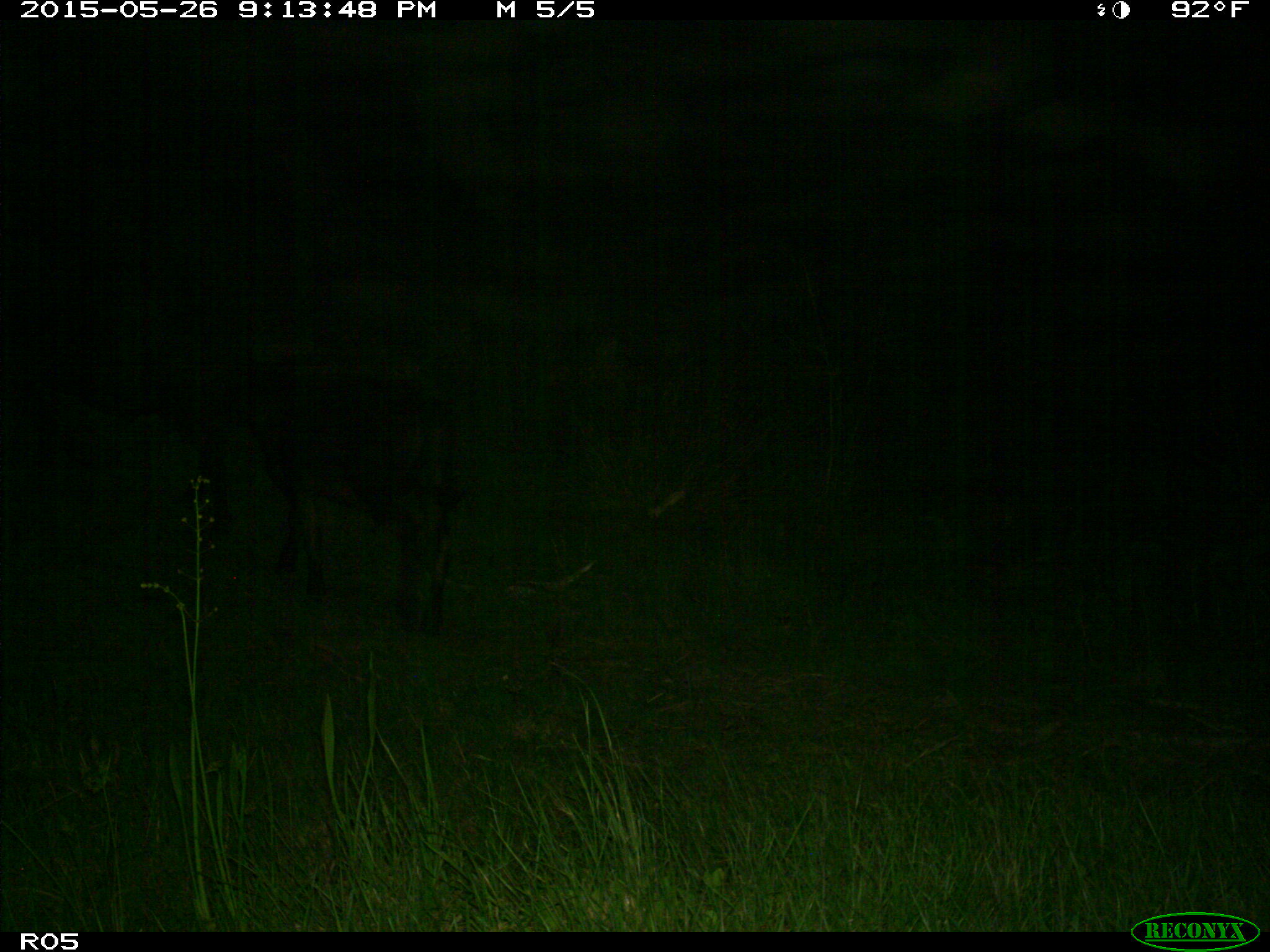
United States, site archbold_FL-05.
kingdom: Animalia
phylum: Chordata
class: Mammalia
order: Artiodactyla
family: Bovidae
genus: Bos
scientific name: Bos taurus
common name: domestic cow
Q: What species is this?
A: Bos taurus (domestic cow).